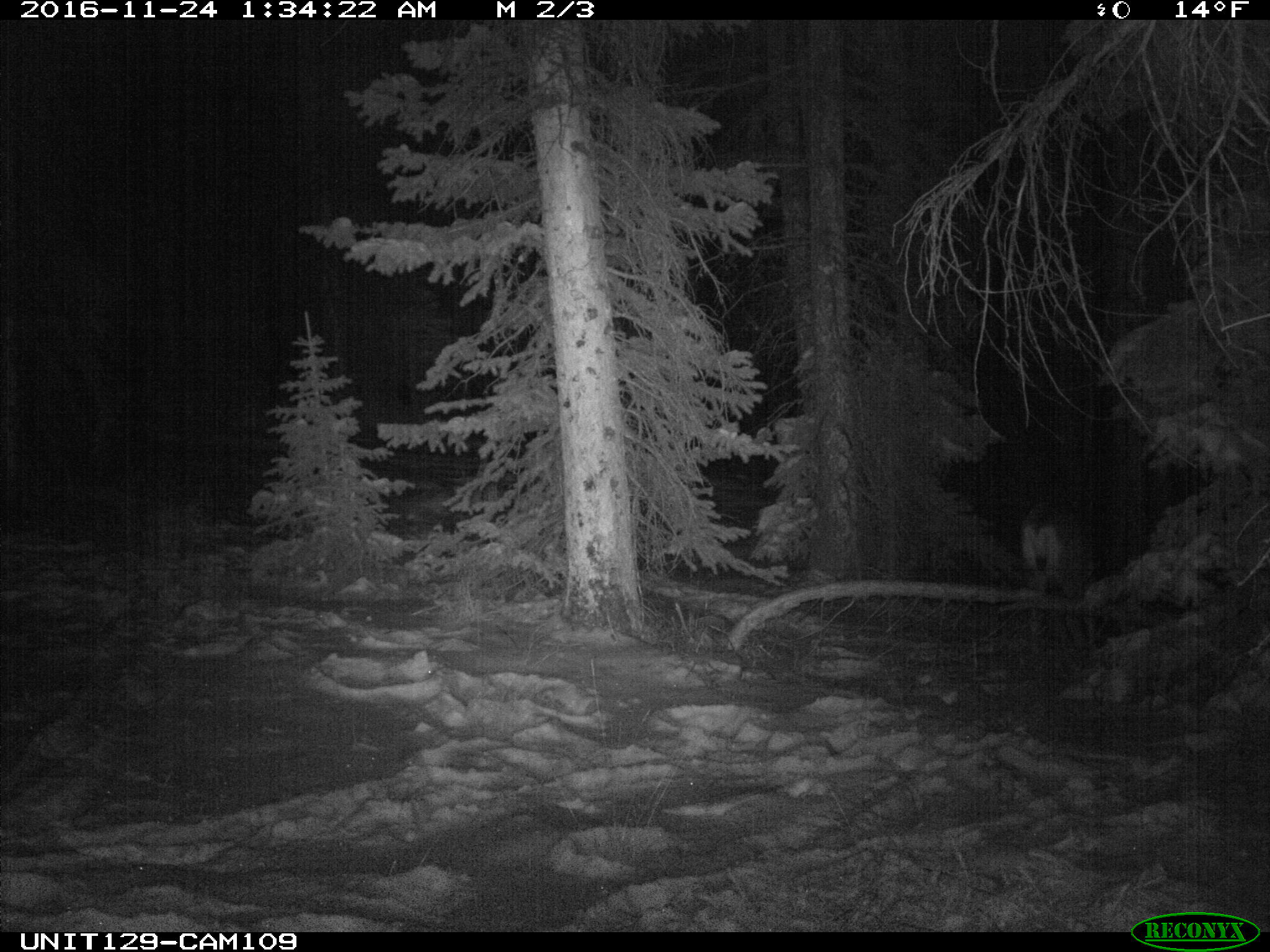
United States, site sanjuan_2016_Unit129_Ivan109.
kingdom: Animalia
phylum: Chordata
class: Mammalia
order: Artiodactyla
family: Cervidae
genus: Odocoileus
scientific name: Odocoileus hemionus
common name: mule deer